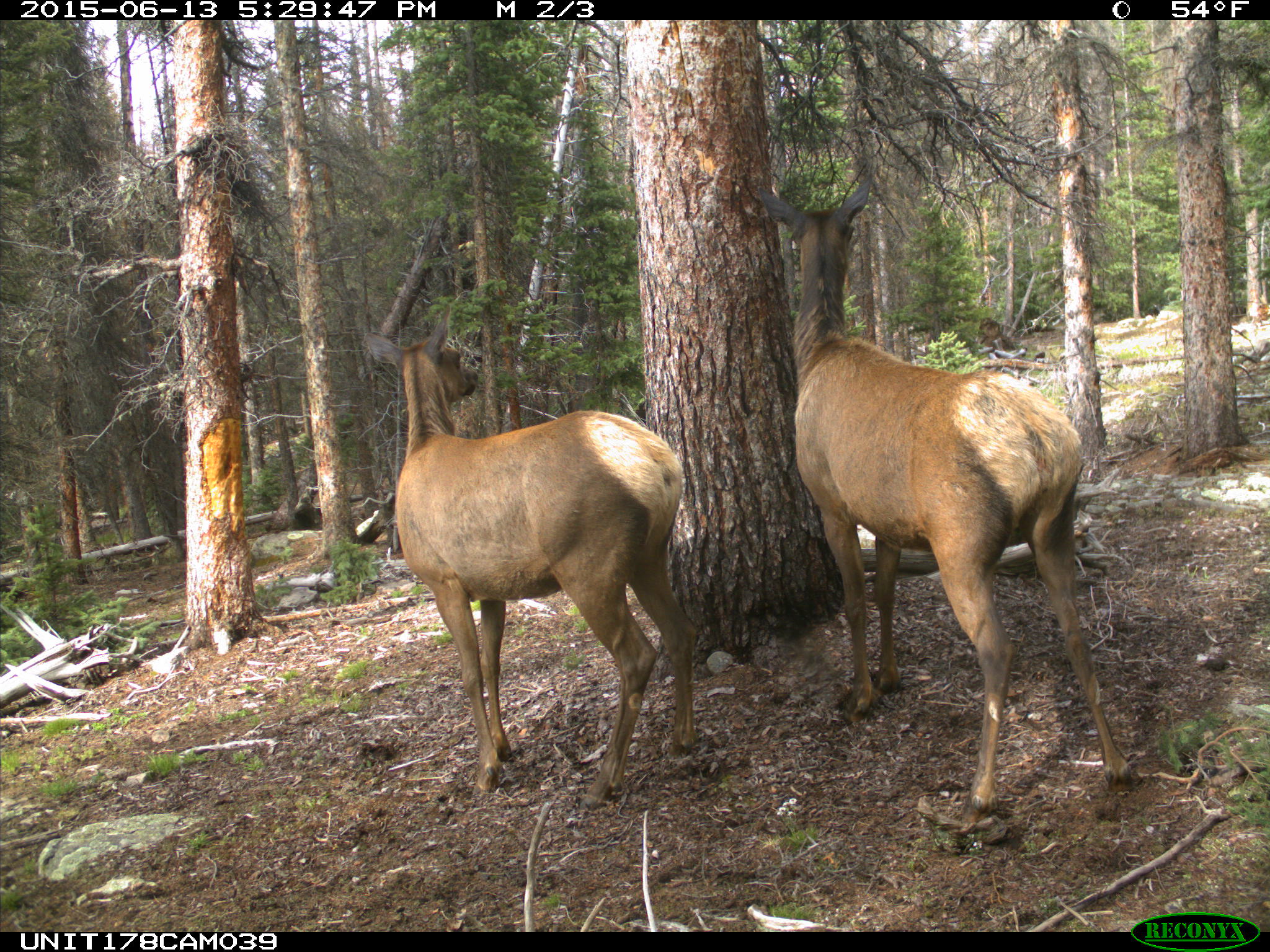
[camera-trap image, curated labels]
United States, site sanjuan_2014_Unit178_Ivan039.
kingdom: Animalia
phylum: Chordata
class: Mammalia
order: Artiodactyla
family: Cervidae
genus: Cervus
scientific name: Cervus elaphus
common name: red deer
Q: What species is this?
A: Cervus elaphus (red deer).